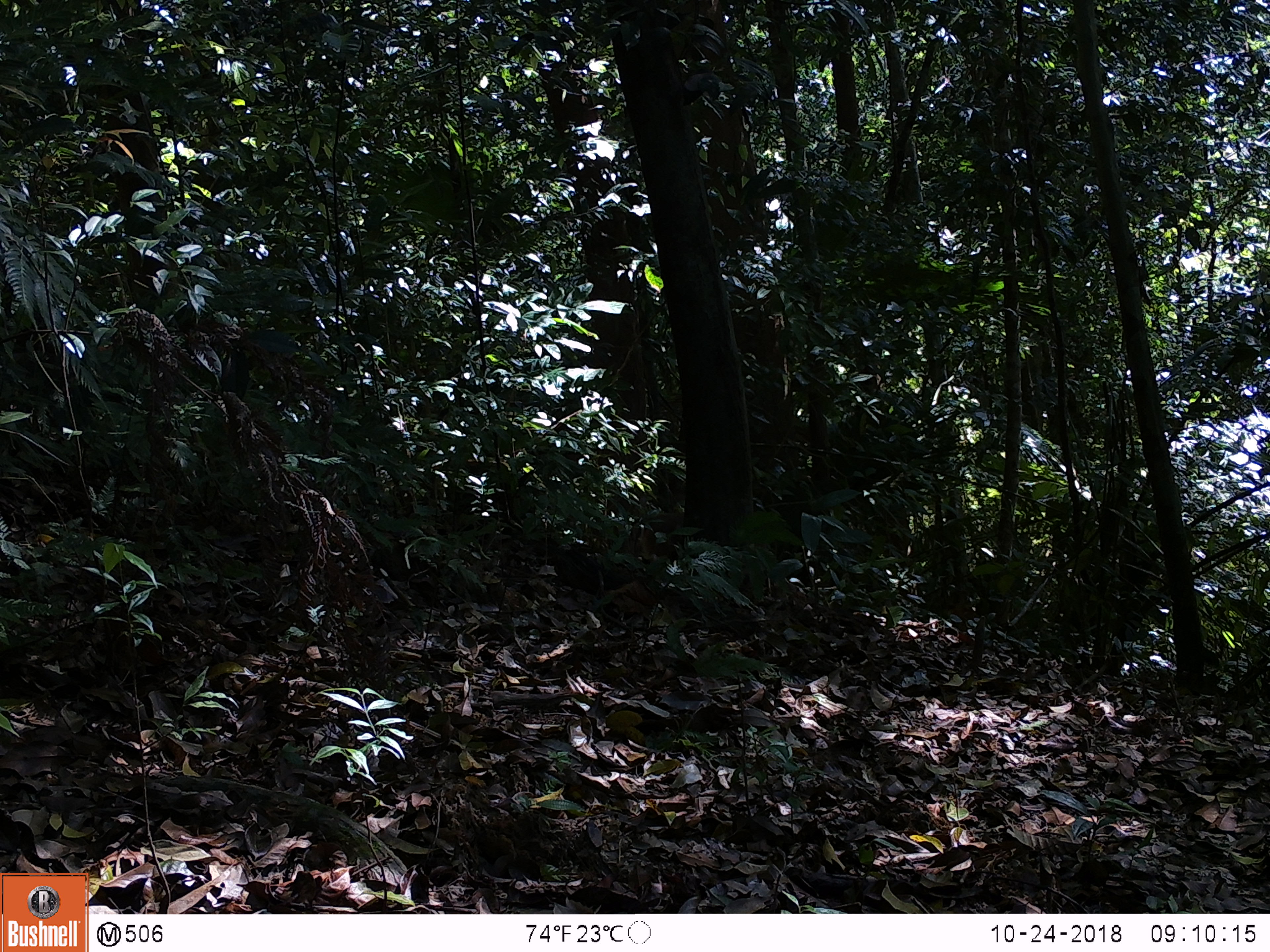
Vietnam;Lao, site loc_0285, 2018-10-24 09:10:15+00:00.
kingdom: Animalia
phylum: Chordata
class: Mammalia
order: Primates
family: Cercopithecidae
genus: Macaca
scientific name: Macaca nemestrina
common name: pig-tailed macaque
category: pig tailed macaque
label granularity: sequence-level